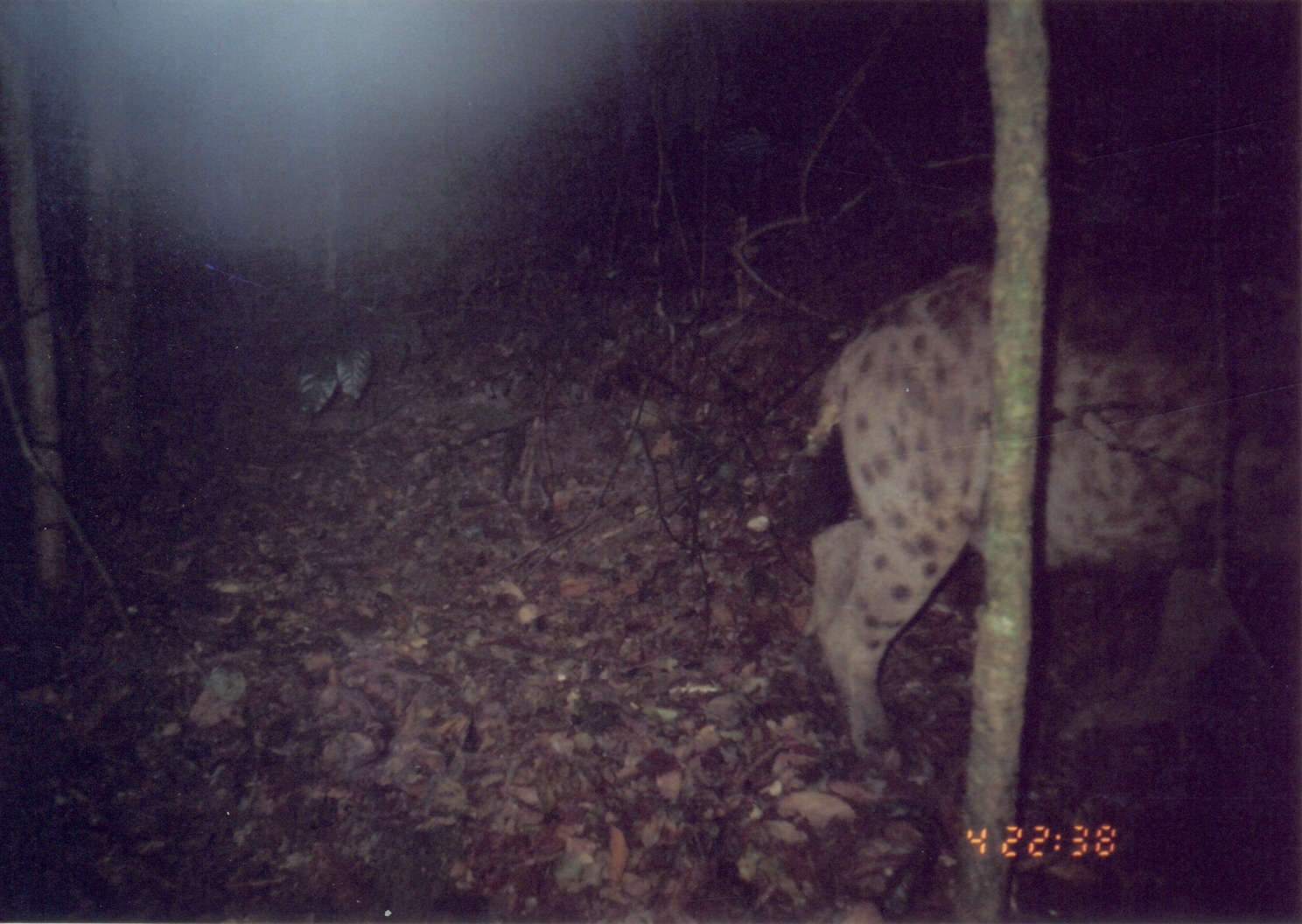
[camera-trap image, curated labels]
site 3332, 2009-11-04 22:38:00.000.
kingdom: Animalia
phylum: Chordata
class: Mammalia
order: Carnivora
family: Hyaenidae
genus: Crocuta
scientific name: Crocuta crocuta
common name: spotted hyena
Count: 1.